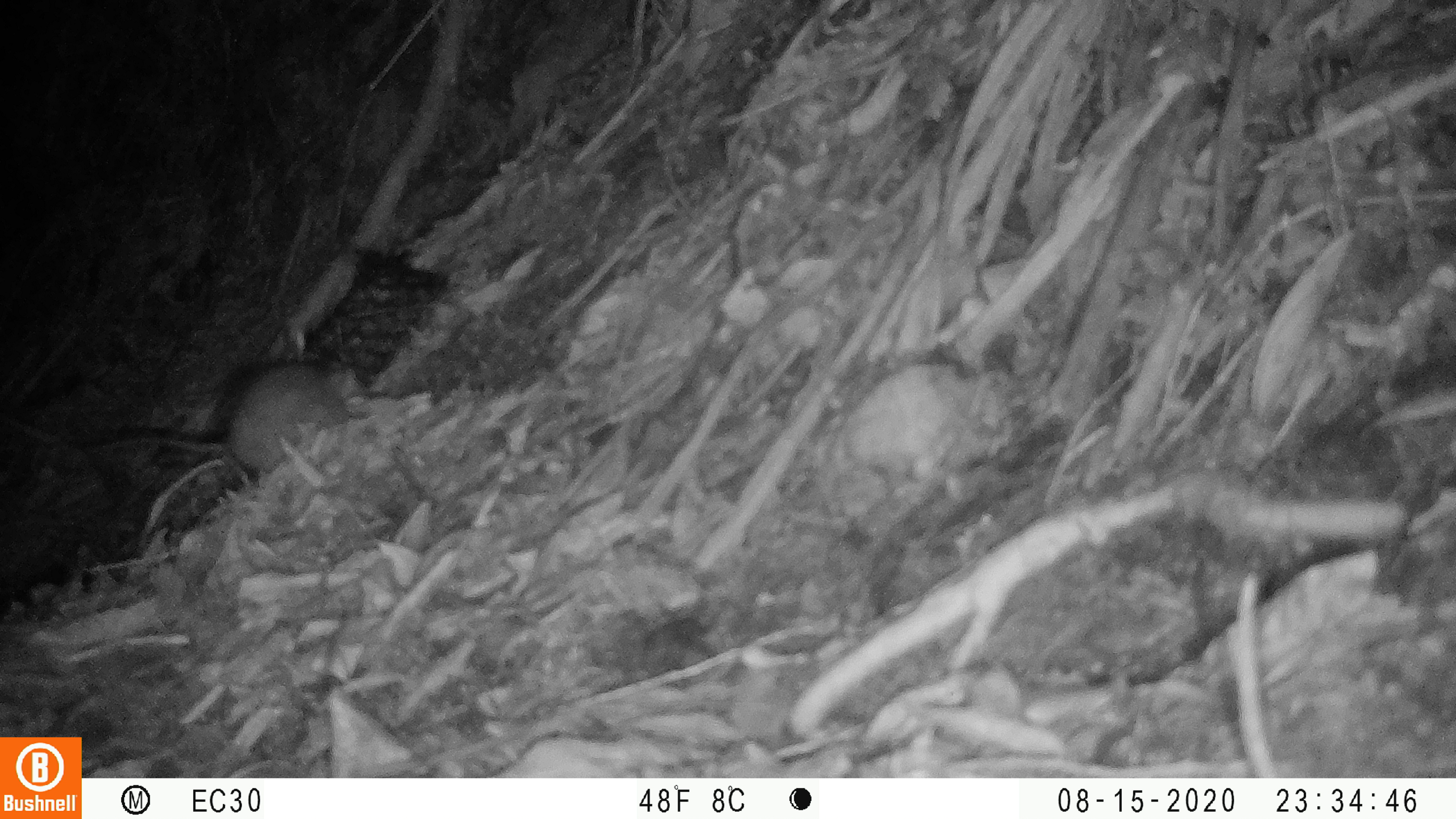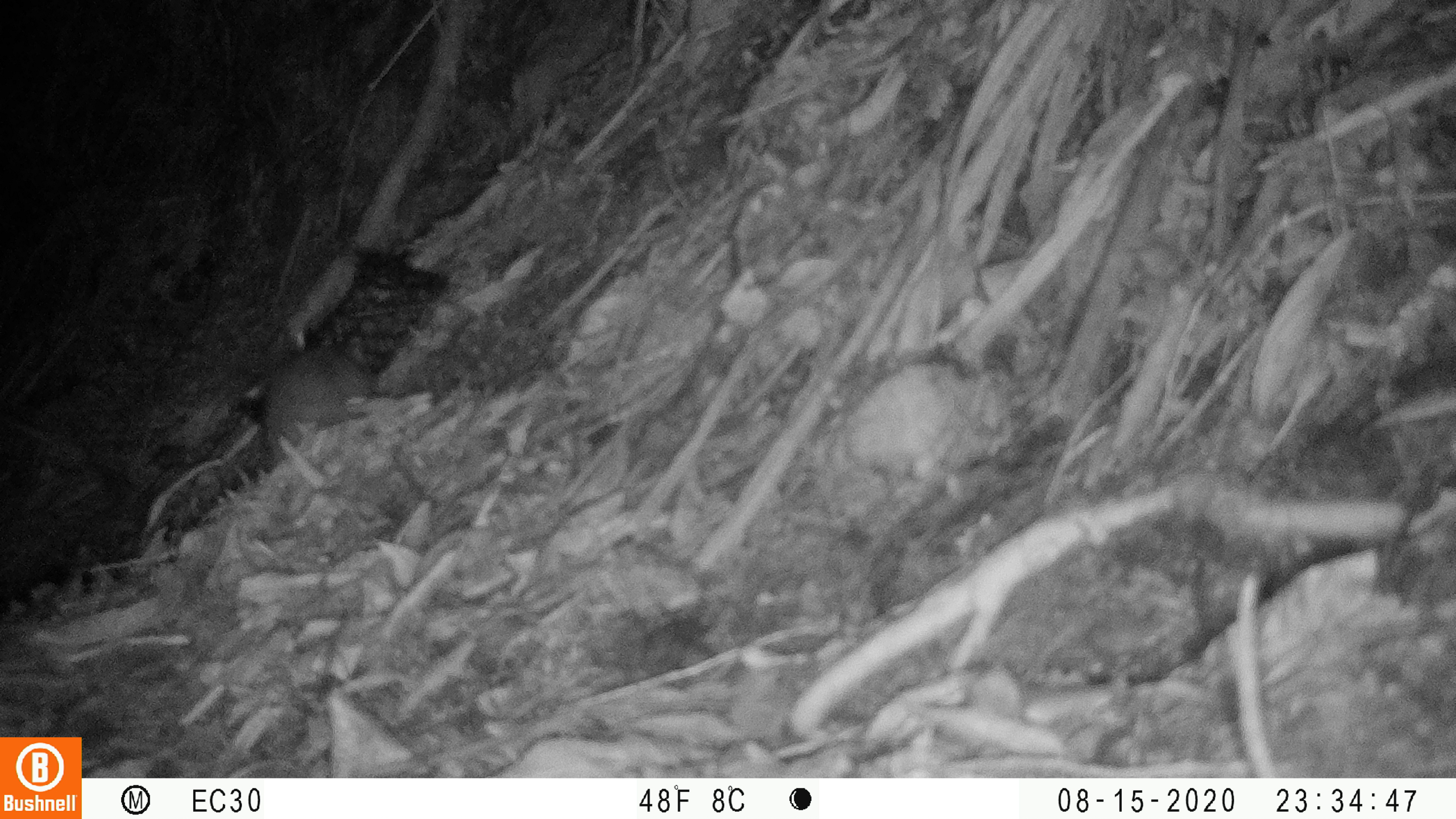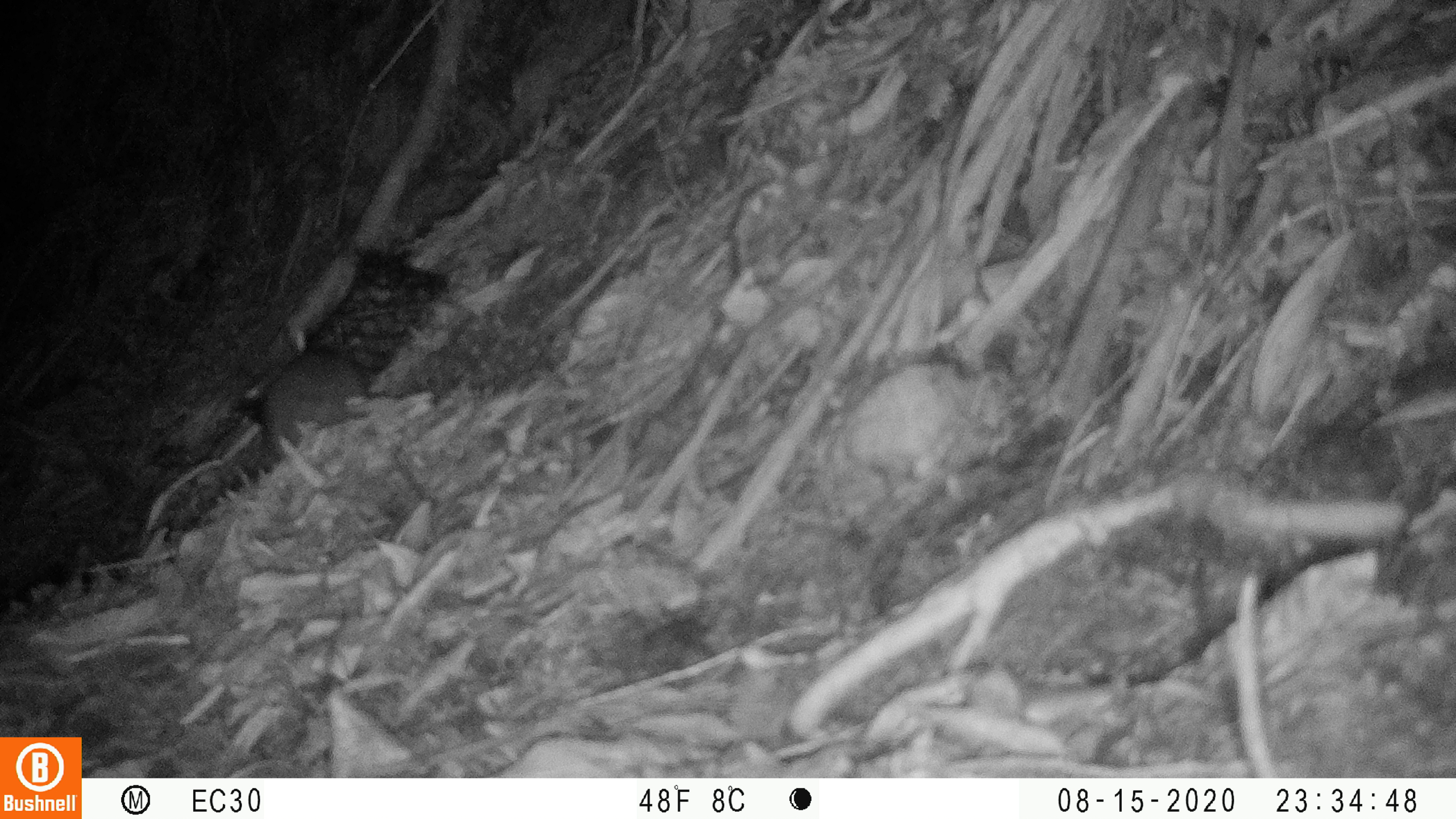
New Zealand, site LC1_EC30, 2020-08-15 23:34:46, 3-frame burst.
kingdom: Animalia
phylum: Chordata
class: Mammalia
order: Rodentia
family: Muridae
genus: Rattus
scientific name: Rattus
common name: rat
Rat (Rattus).